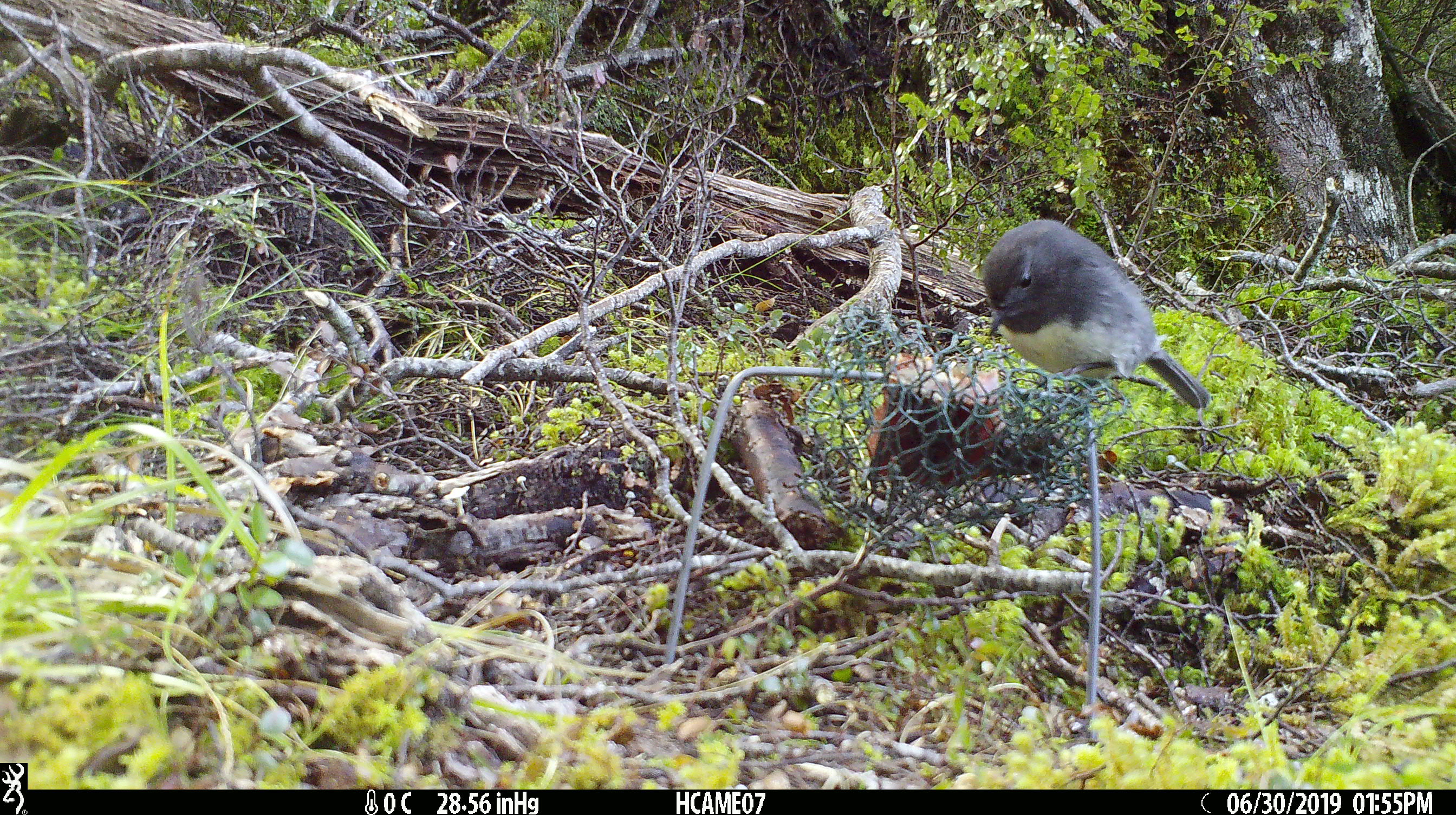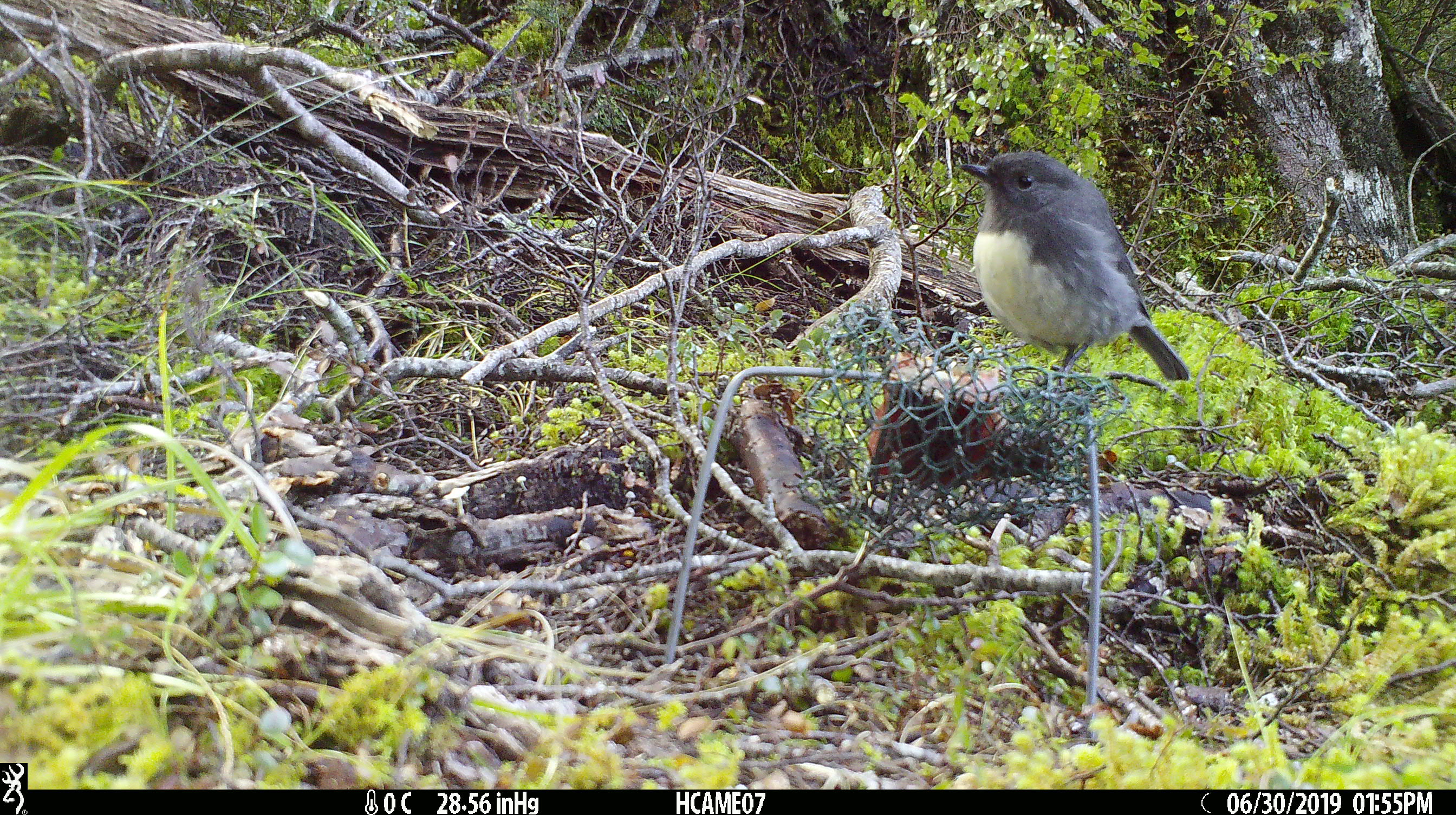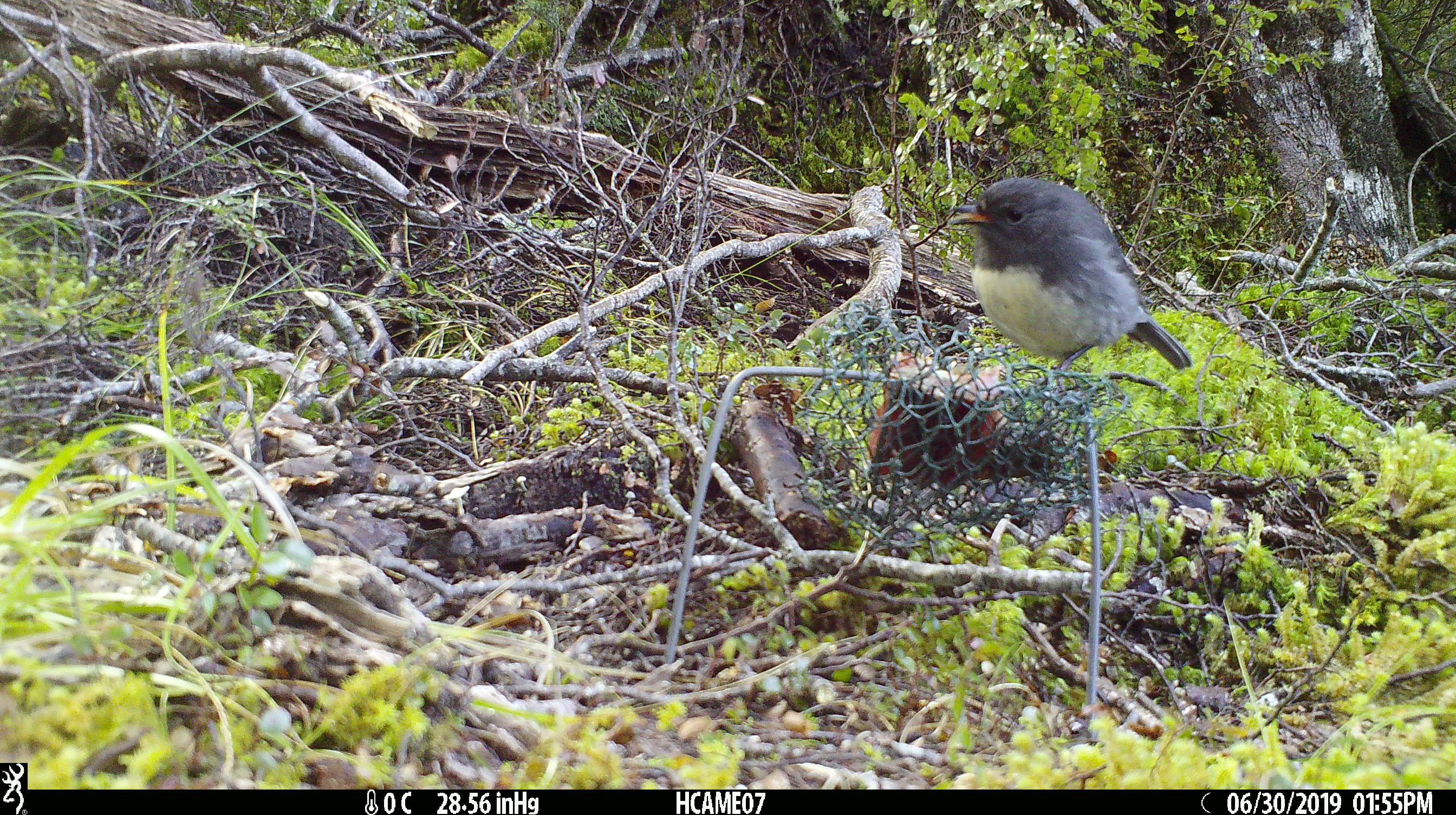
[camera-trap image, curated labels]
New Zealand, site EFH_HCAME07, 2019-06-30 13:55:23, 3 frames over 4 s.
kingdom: Animalia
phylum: Chordata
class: Aves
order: Passeriformes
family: Petroicidae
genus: Petroica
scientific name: Petroica australis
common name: new zealand robin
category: robin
Robin (new zealand robin) (Petroica australis).